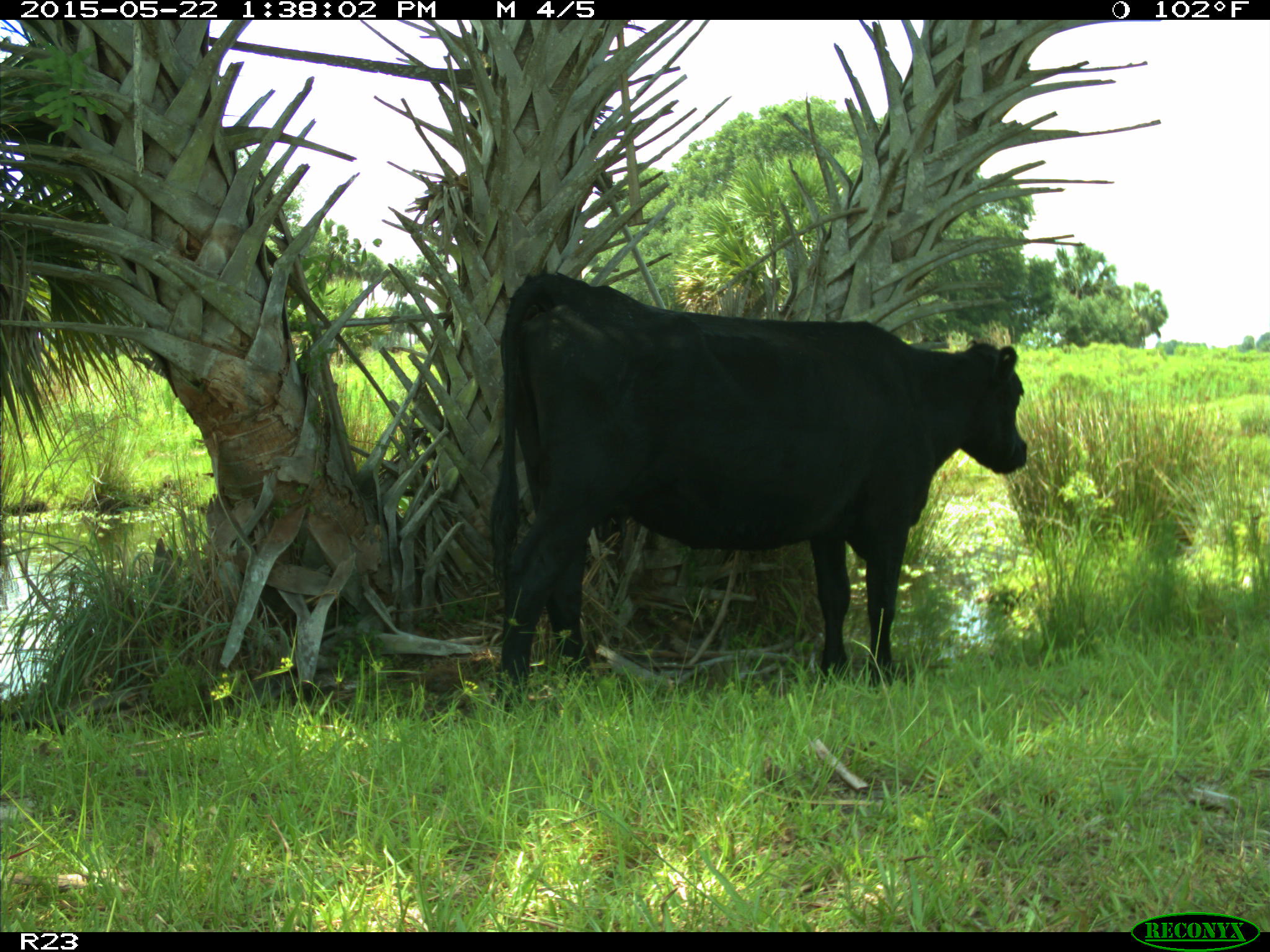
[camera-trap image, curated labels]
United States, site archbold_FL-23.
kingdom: Animalia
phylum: Chordata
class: Mammalia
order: Artiodactyla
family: Bovidae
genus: Bos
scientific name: Bos taurus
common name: domestic cow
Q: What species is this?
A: Bos taurus (domestic cow).